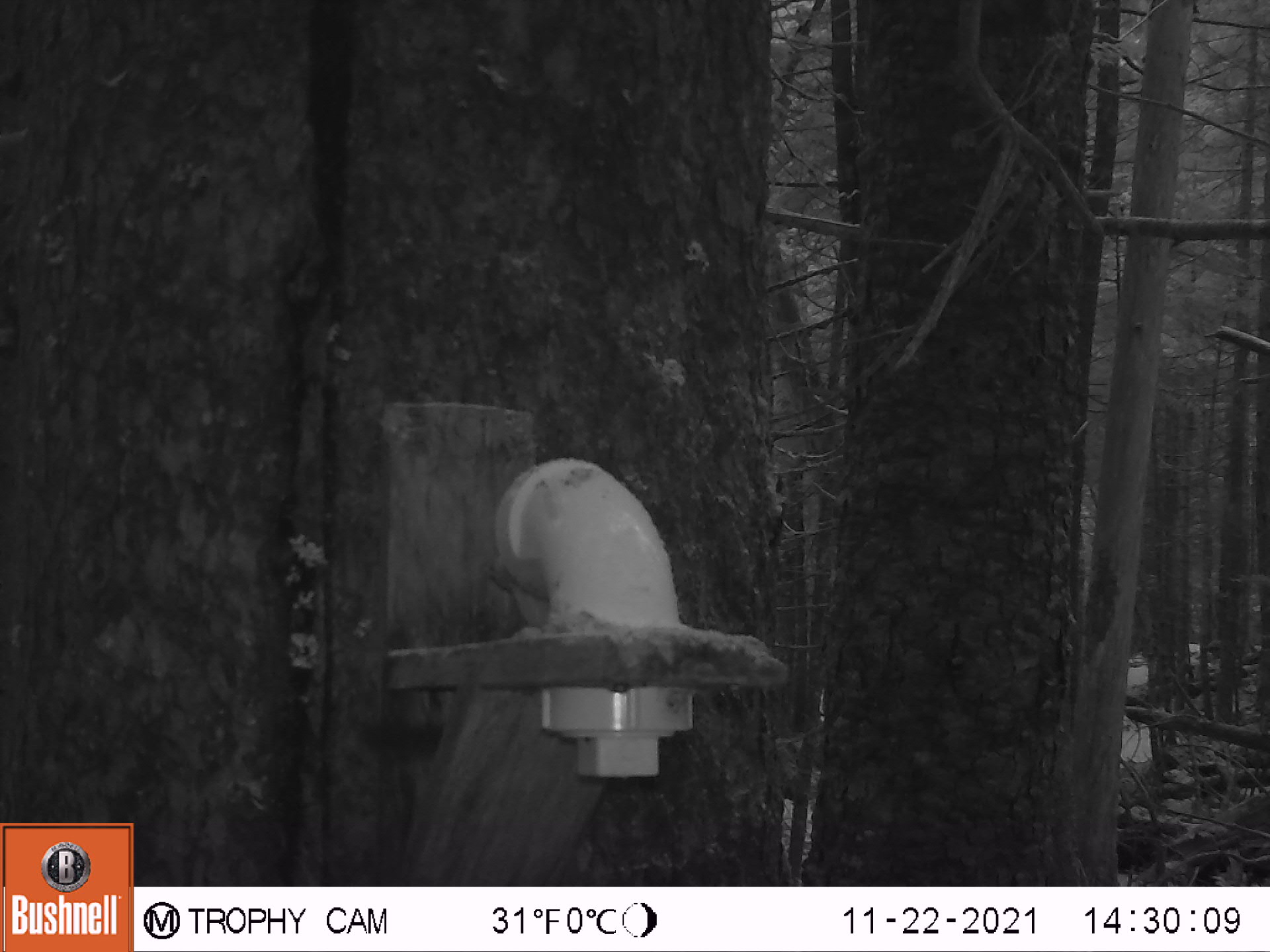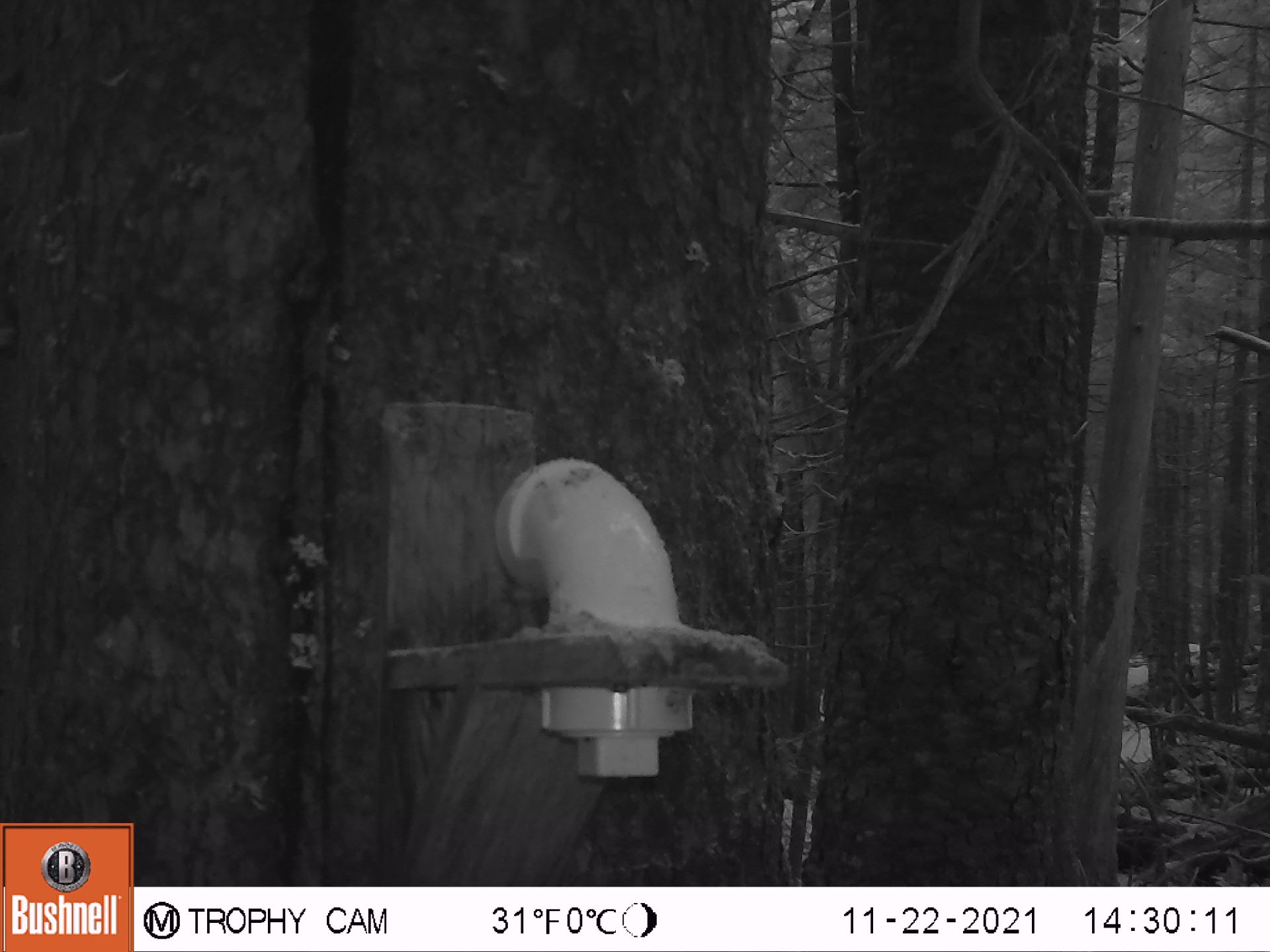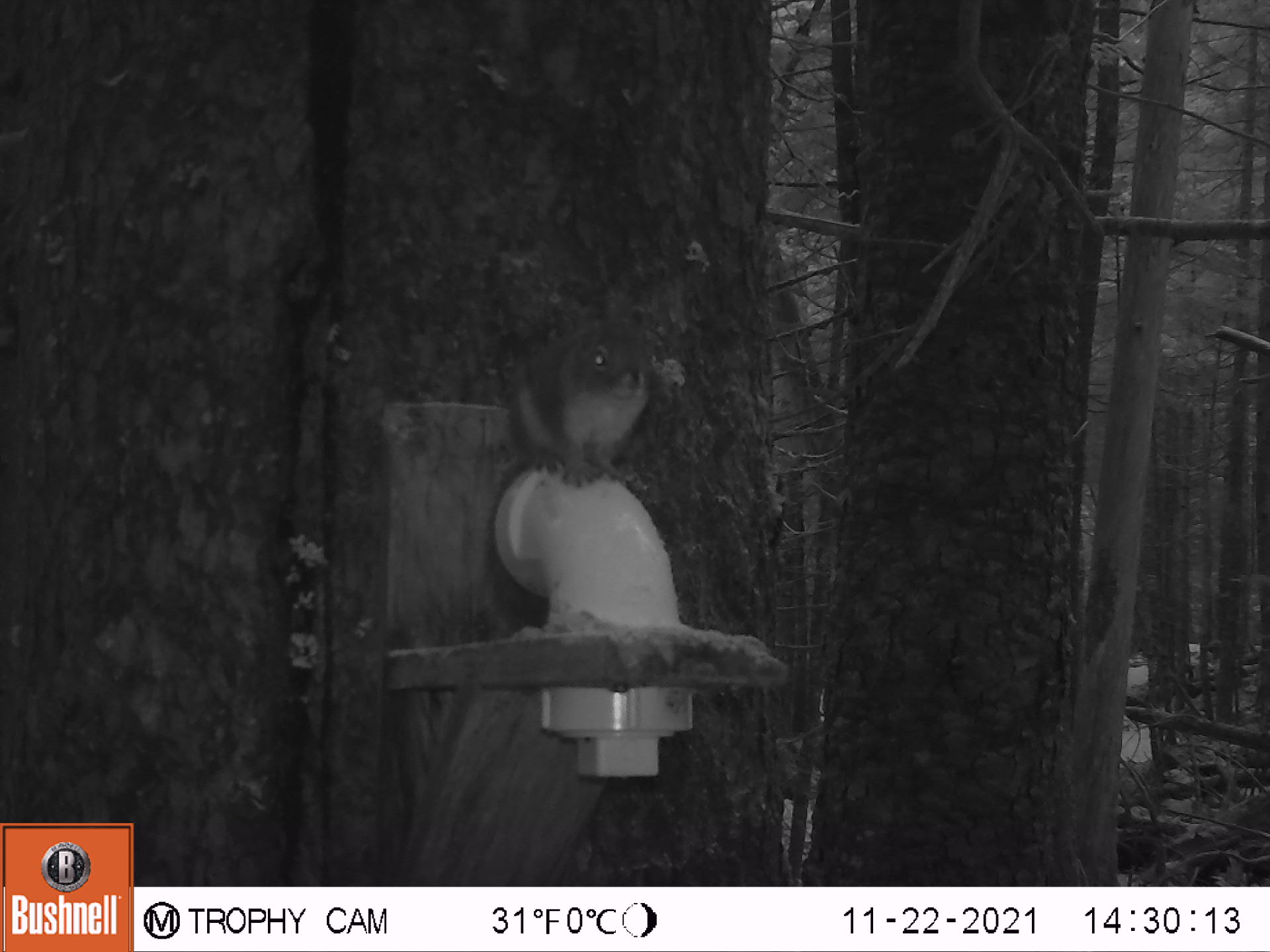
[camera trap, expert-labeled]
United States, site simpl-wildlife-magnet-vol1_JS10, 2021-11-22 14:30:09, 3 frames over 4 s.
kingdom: Animalia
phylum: Chordata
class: Mammalia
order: Rodentia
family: Sciuridae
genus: Tamiasciurus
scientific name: Tamiasciurus hudsonicus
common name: red squirrel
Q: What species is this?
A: Red squirrel (Tamiasciurus hudsonicus).